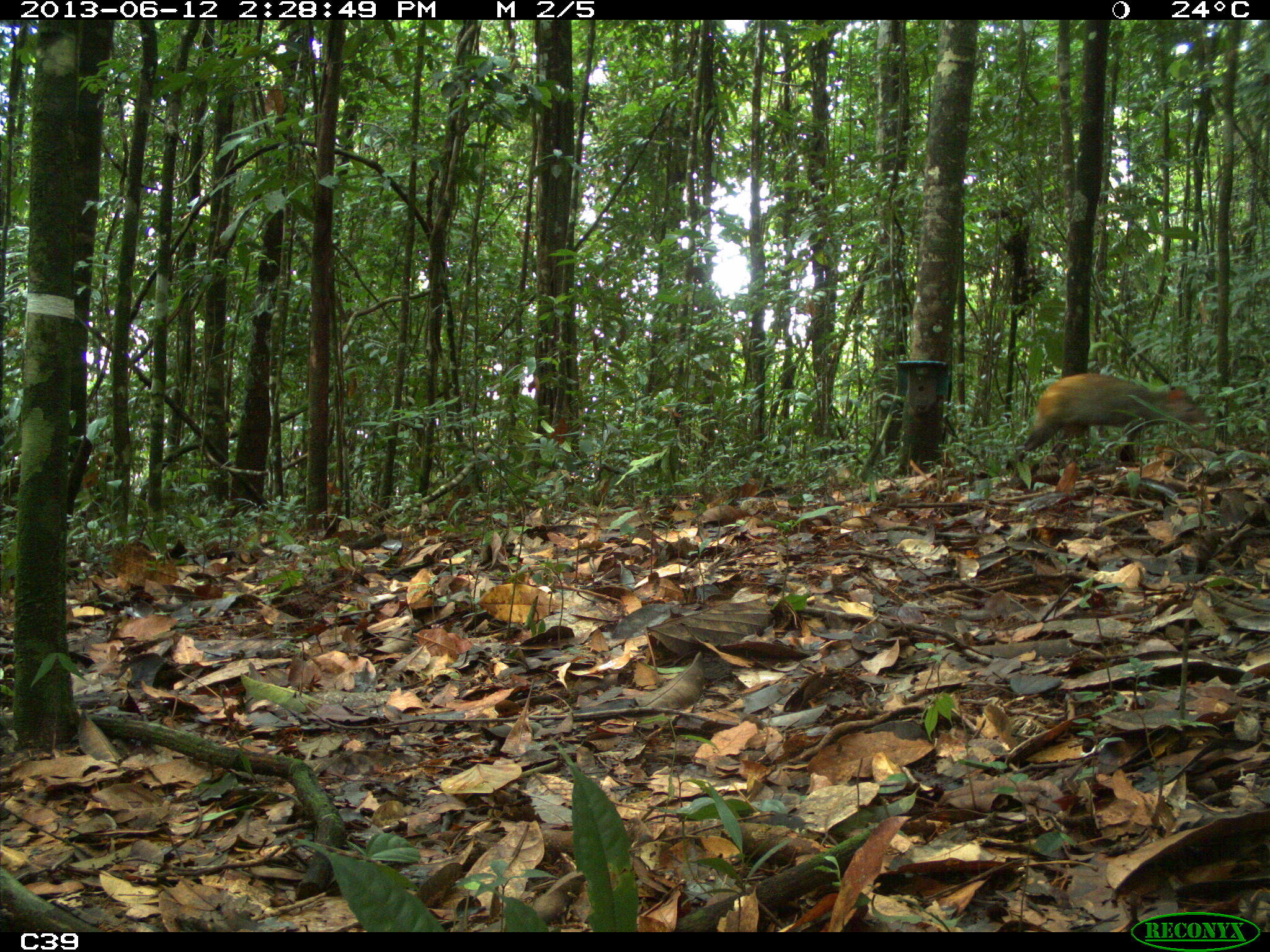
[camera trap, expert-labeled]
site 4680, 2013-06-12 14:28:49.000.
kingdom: Animalia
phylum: Chordata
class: Mammalia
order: Rodentia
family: Dasyproctidae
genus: Dasyprocta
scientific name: Dasyprocta leporina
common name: red-rumped agouti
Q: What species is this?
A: Dasyprocta leporina (red-rumped agouti).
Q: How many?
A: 1.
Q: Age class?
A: Adult.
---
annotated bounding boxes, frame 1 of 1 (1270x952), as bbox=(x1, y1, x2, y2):
dasyprocta leporina: bbox=(1013, 372, 1212, 465)